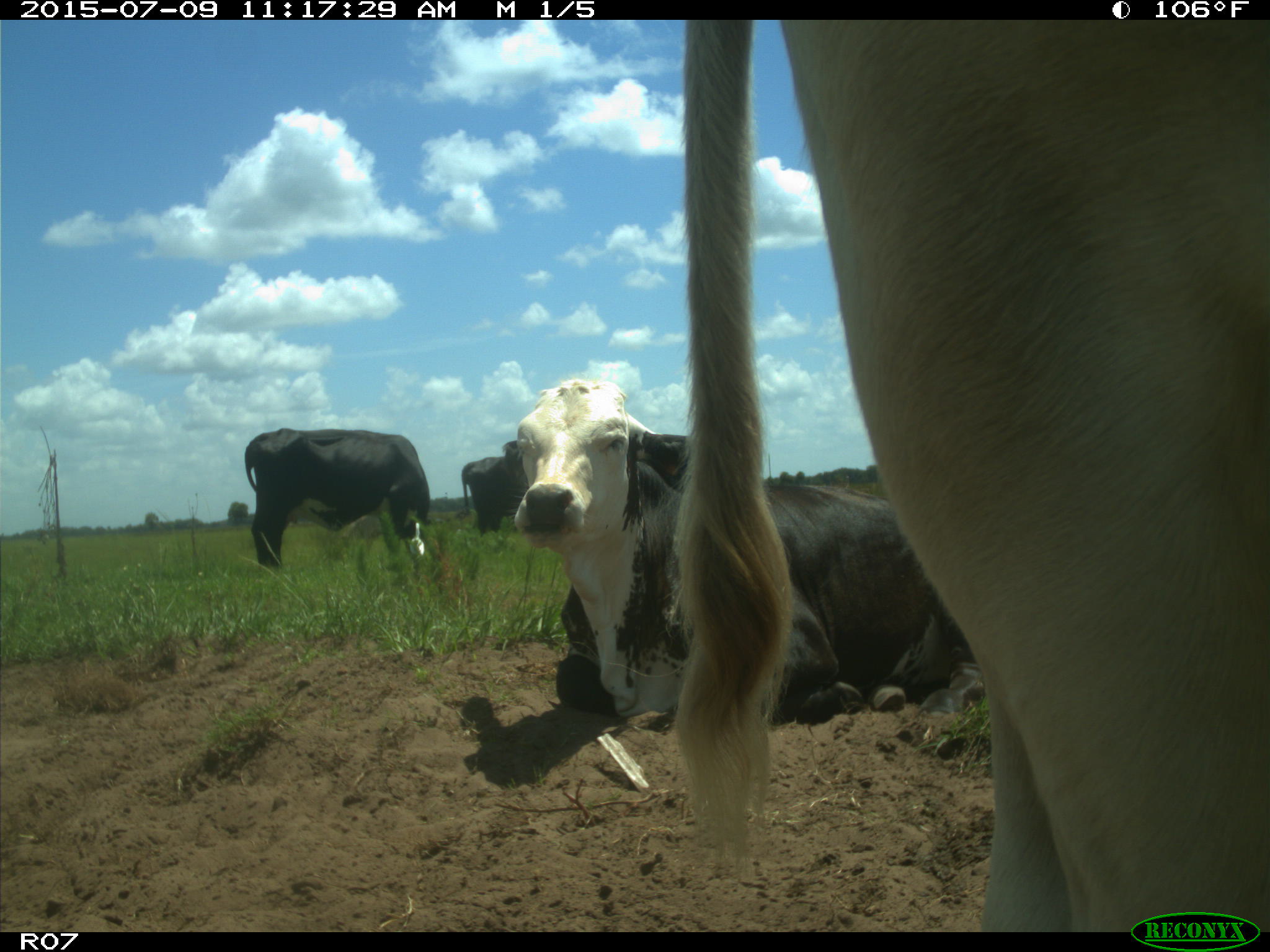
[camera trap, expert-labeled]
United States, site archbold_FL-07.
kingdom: Animalia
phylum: Chordata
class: Mammalia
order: Artiodactyla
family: Bovidae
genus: Bos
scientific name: Bos taurus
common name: domestic cow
Bos taurus (domestic cow).